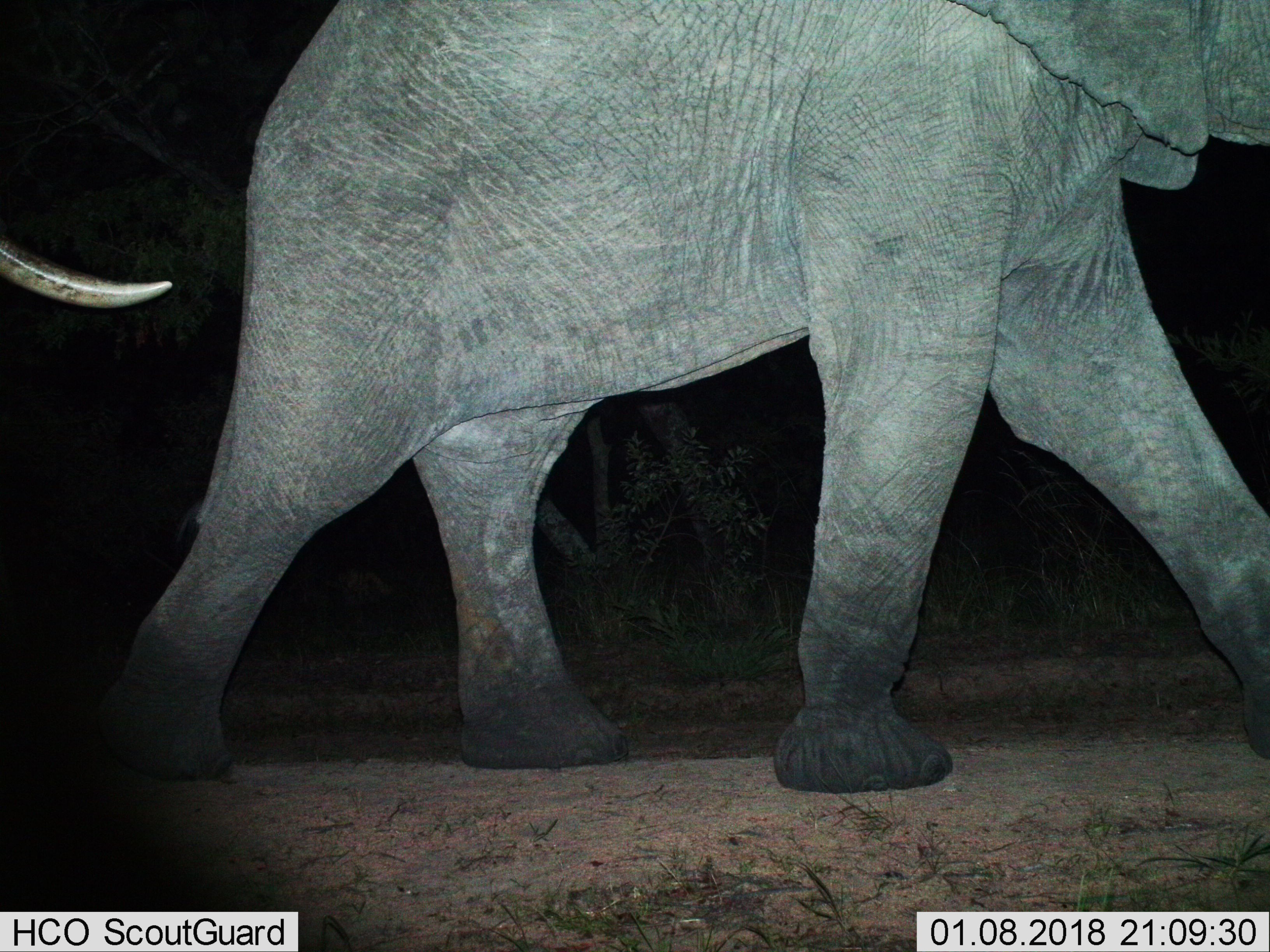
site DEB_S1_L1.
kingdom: Animalia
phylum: Chordata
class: Mammalia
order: Proboscidea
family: Elephantidae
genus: Loxodonta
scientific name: Loxodonta africana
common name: african bush elephant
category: elephant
Elephant (african bush elephant) (Loxodonta africana), count 2. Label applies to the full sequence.